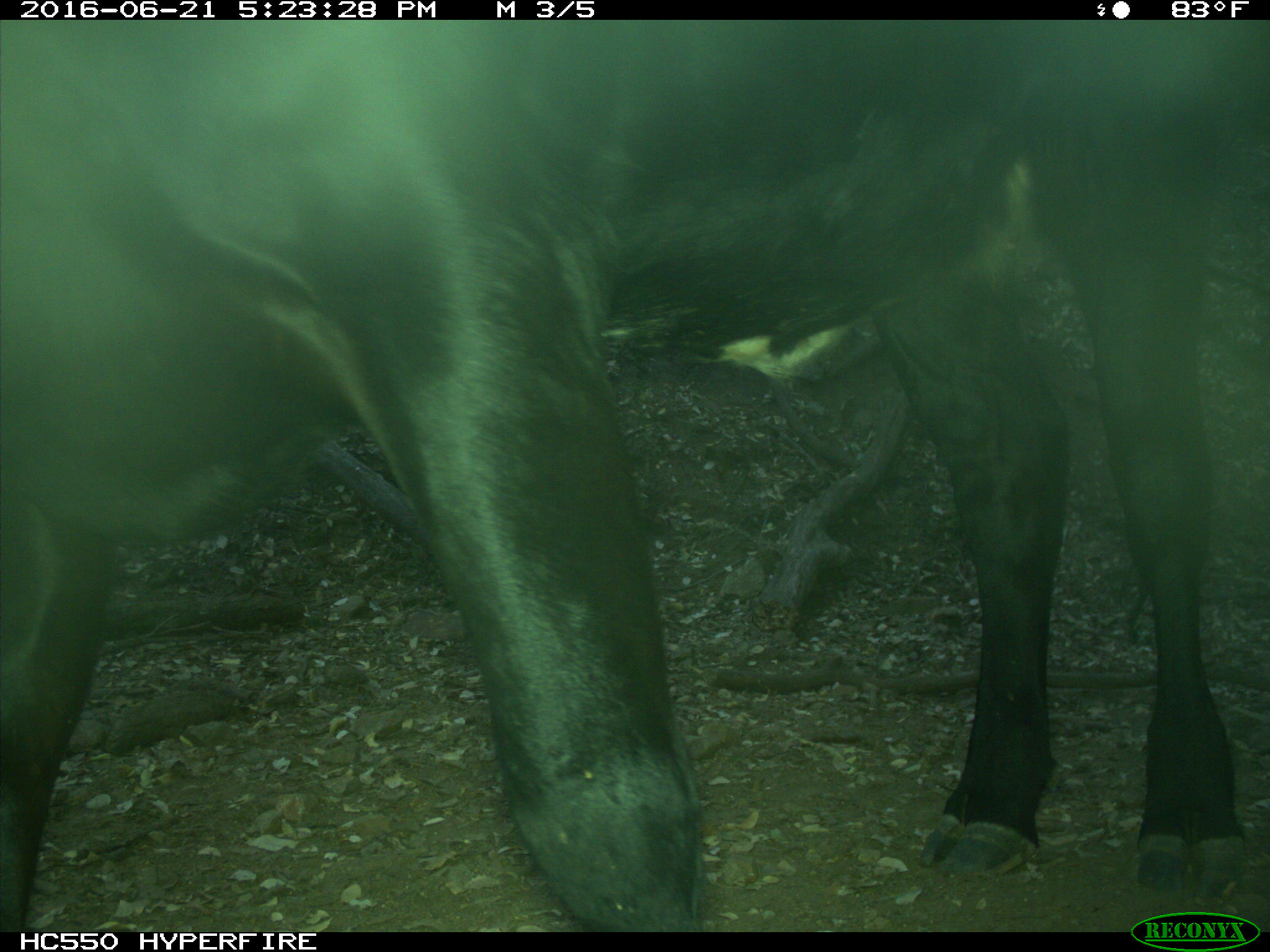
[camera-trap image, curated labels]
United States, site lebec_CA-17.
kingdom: Animalia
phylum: Chordata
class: Mammalia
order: Artiodactyla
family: Bovidae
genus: Bos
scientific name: Bos taurus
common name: domestic cow